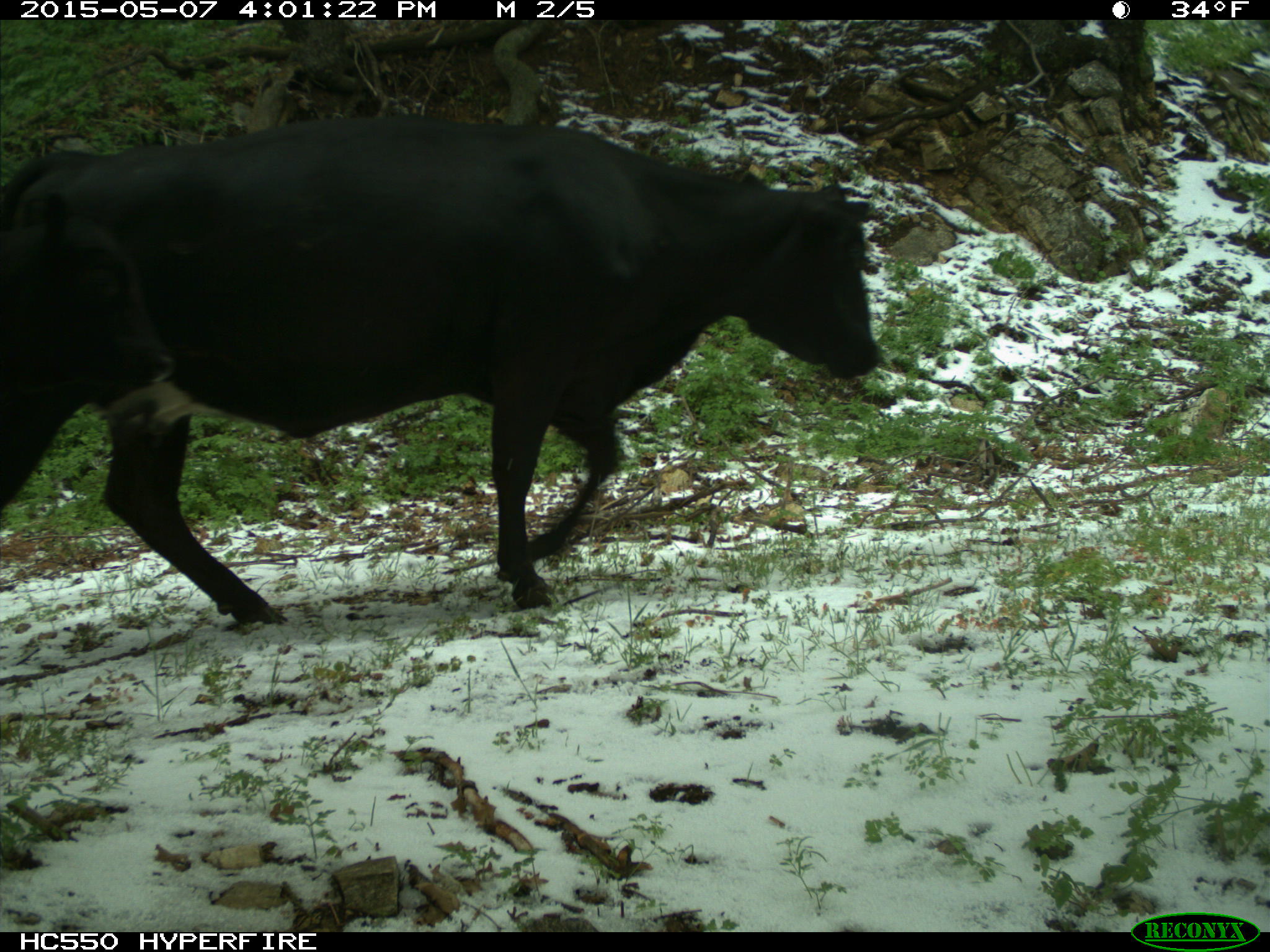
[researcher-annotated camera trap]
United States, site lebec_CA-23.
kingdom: Animalia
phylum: Chordata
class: Mammalia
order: Artiodactyla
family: Bovidae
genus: Bos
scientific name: Bos taurus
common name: domestic cow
Bos taurus (domestic cow).